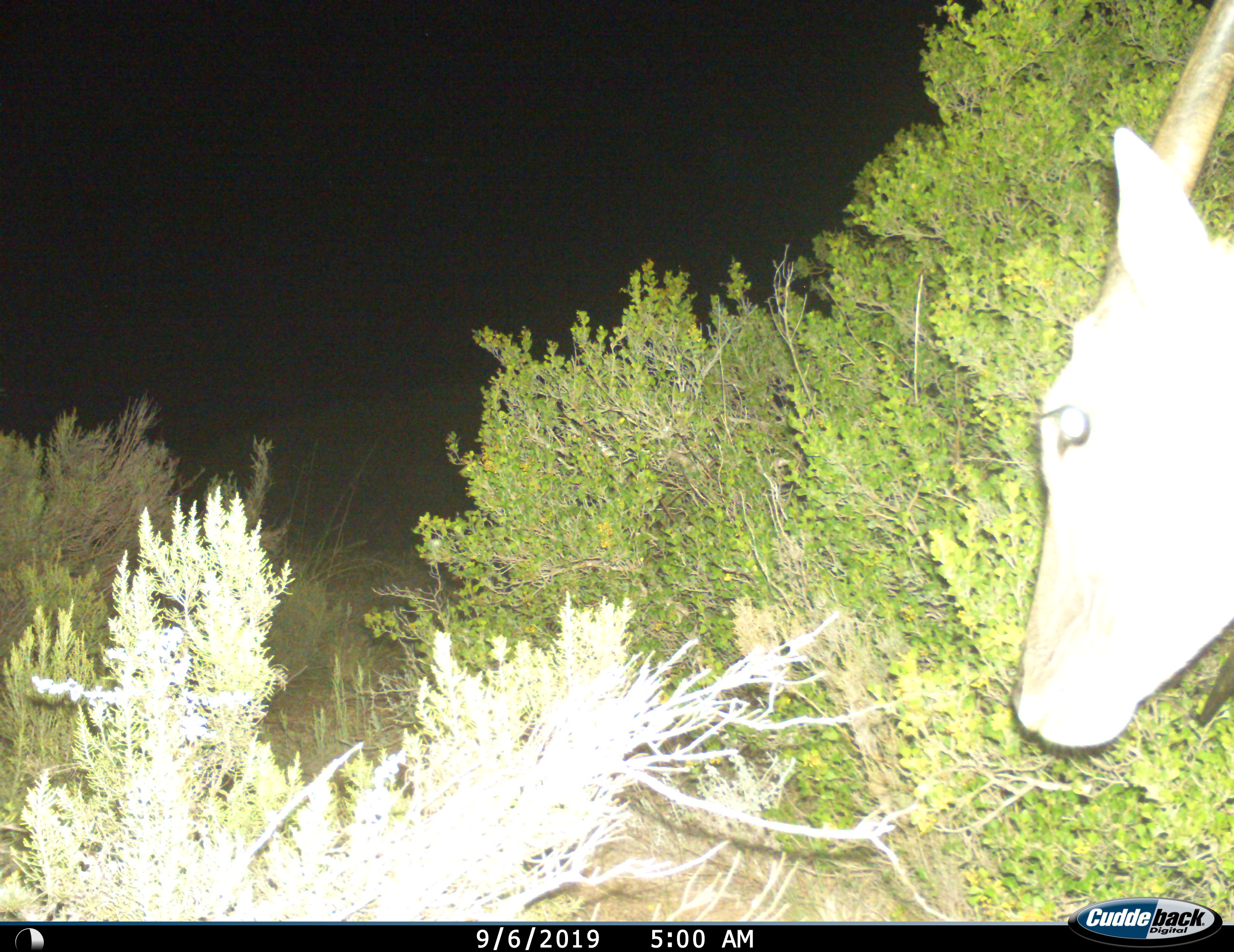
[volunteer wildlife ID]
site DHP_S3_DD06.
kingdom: Animalia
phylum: Chordata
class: Mammalia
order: Artiodactyla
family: Bovidae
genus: Tragelaphus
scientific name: Tragelaphus oryx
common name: eland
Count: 1.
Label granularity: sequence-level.